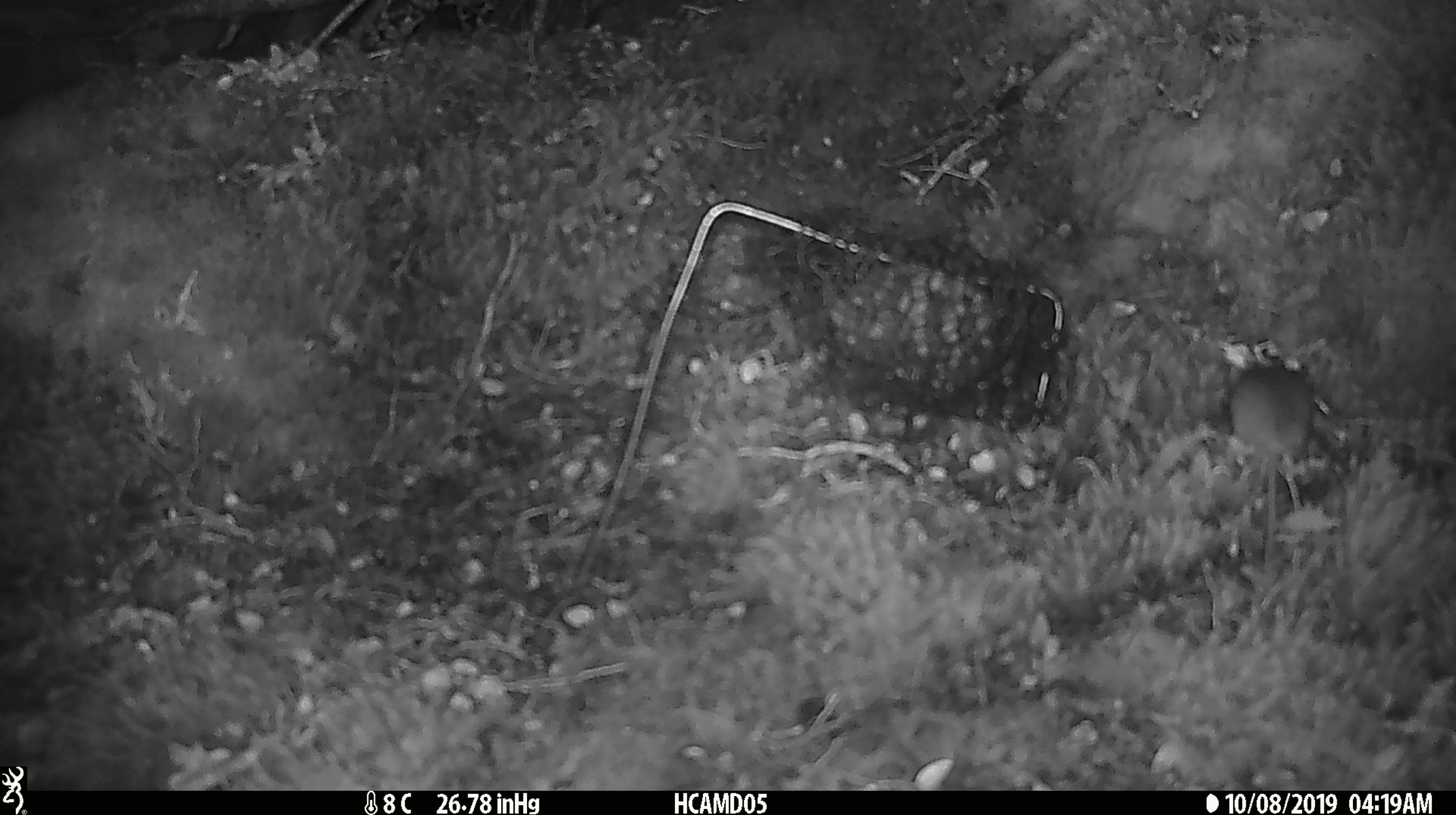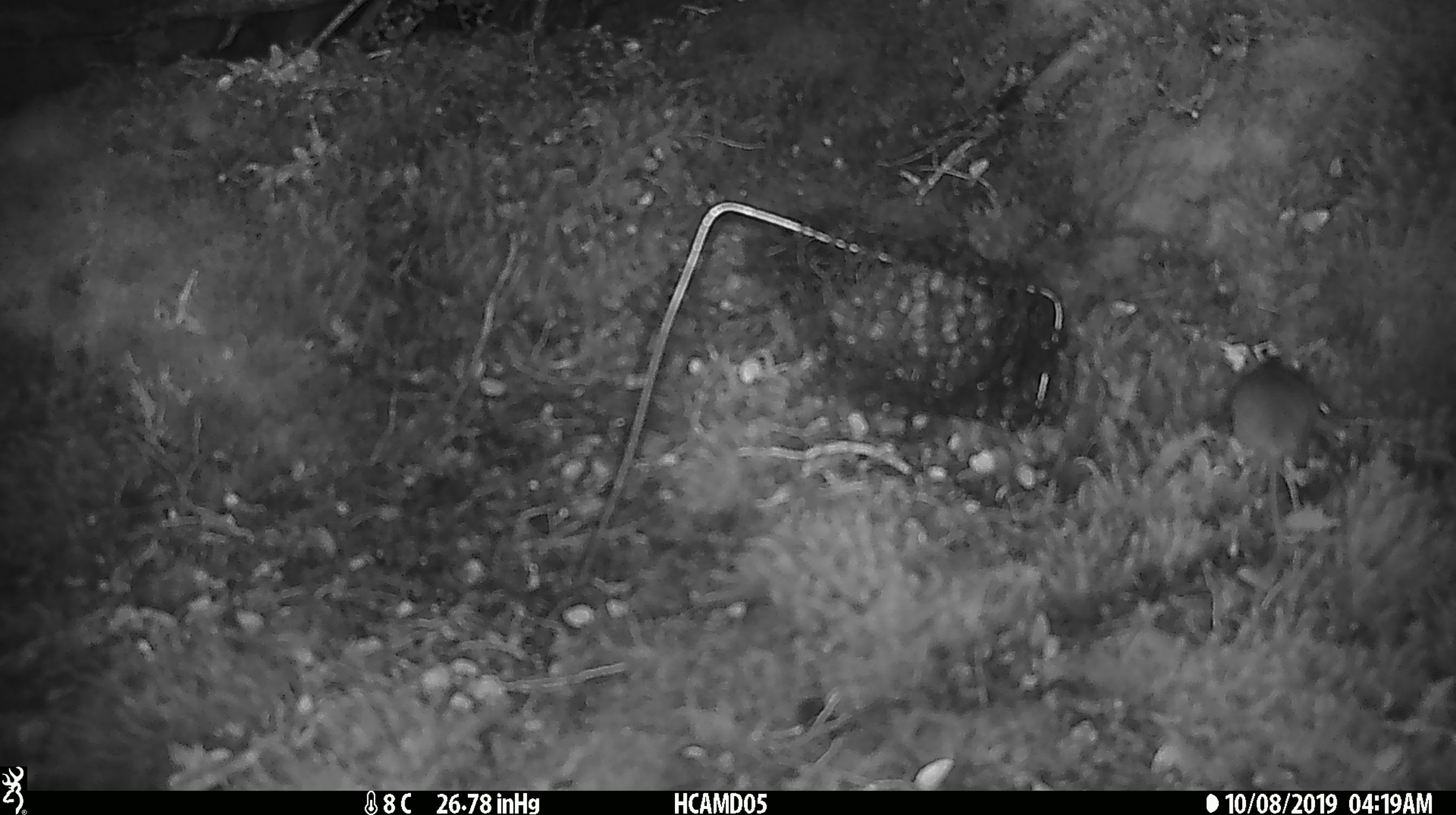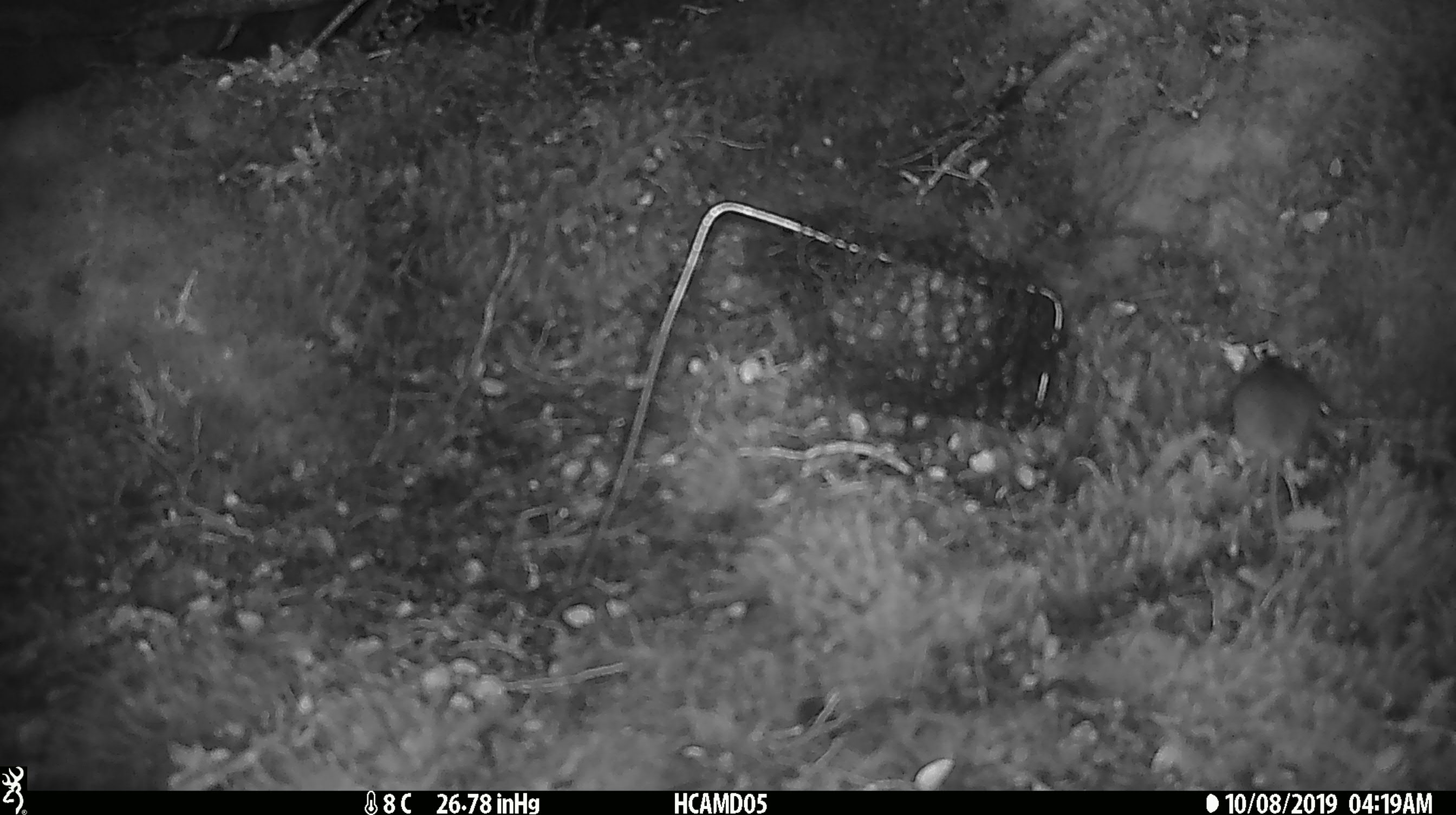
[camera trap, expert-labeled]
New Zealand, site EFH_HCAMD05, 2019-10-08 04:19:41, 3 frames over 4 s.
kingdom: Animalia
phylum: Chordata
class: Mammalia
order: Rodentia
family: Muridae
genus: Mus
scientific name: Mus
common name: mouse